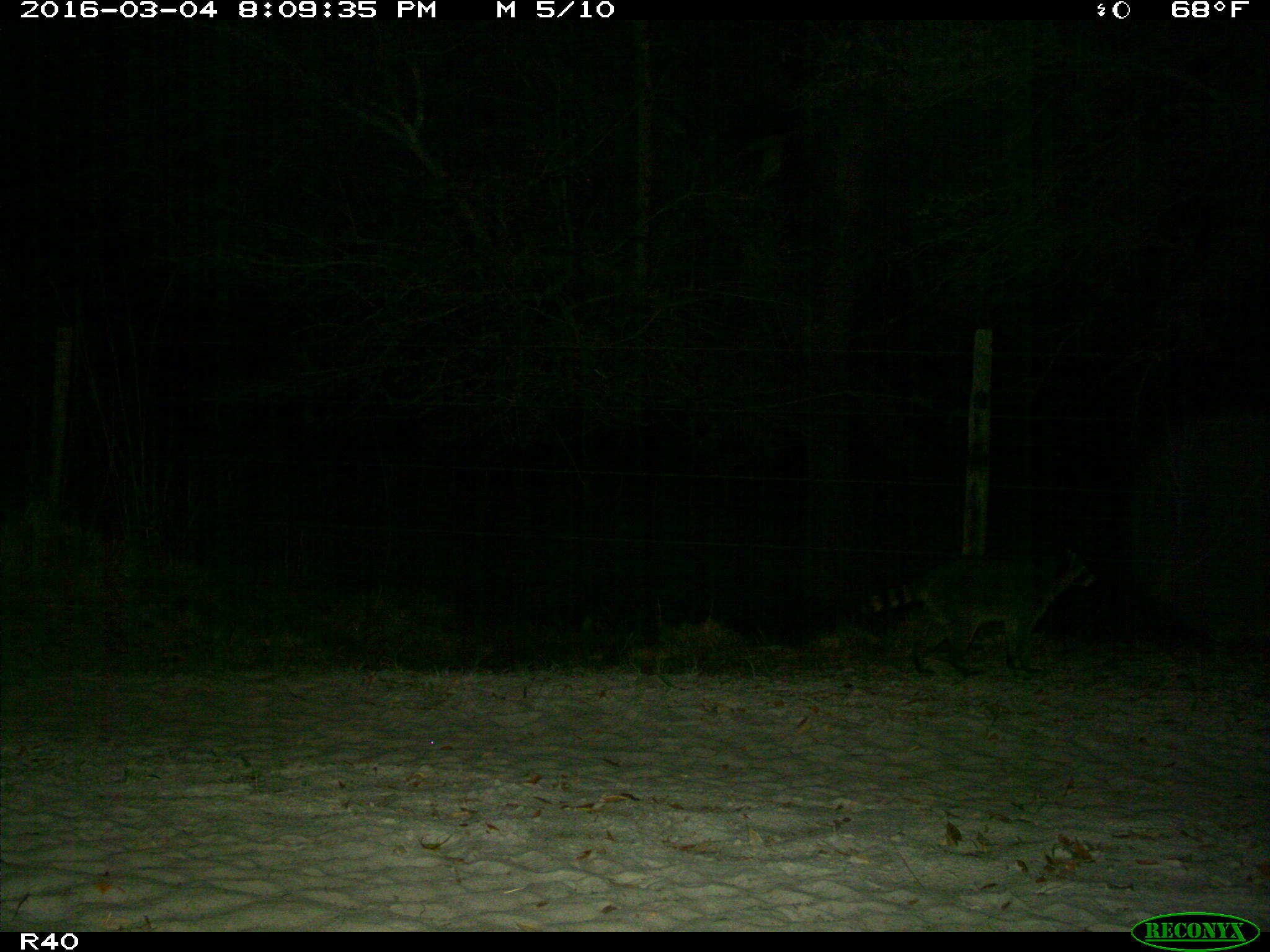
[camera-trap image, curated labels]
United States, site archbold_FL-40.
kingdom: Animalia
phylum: Chordata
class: Mammalia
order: Carnivora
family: Procyonidae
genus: Procyon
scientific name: Procyon lotor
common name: common raccoon